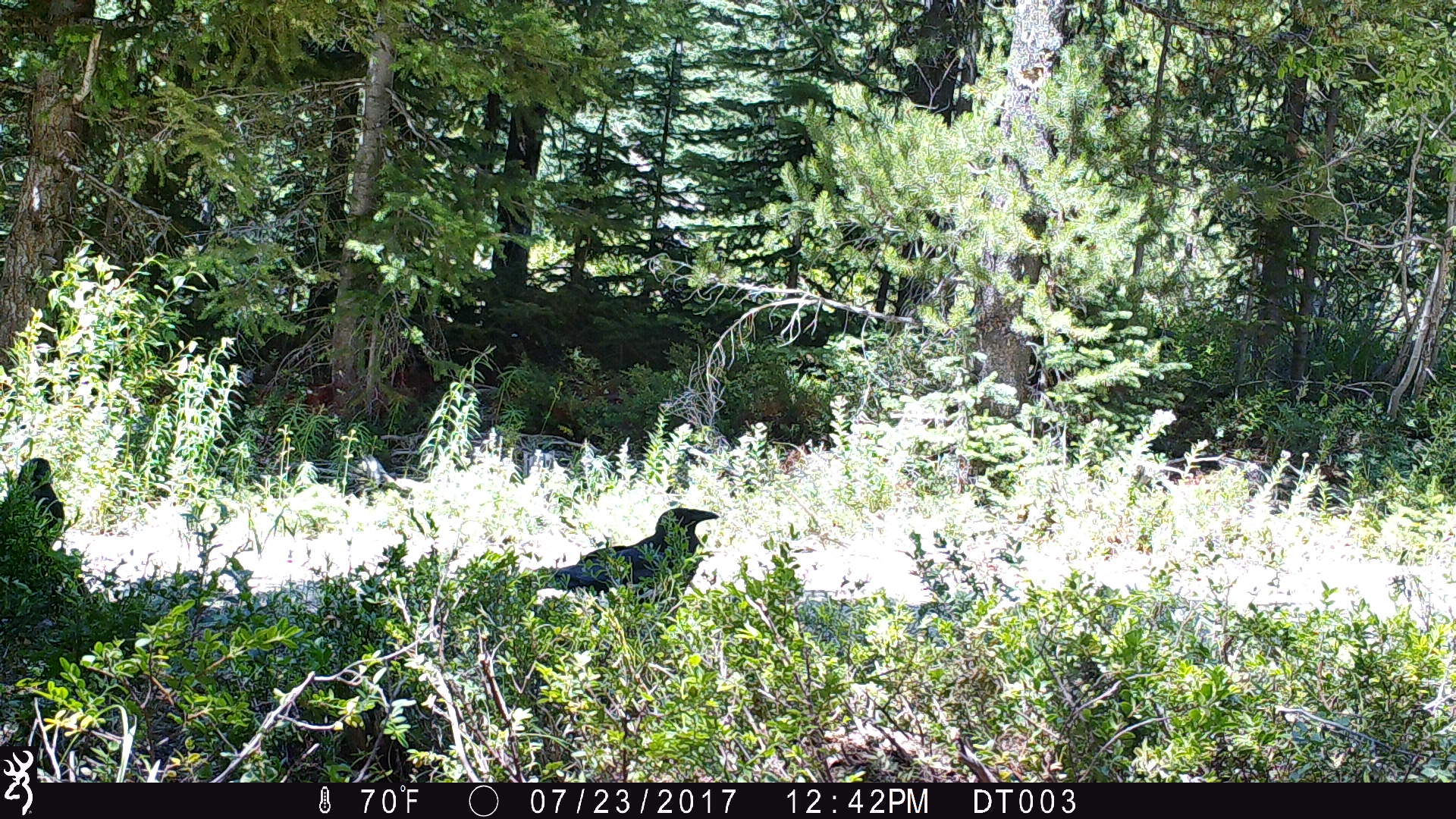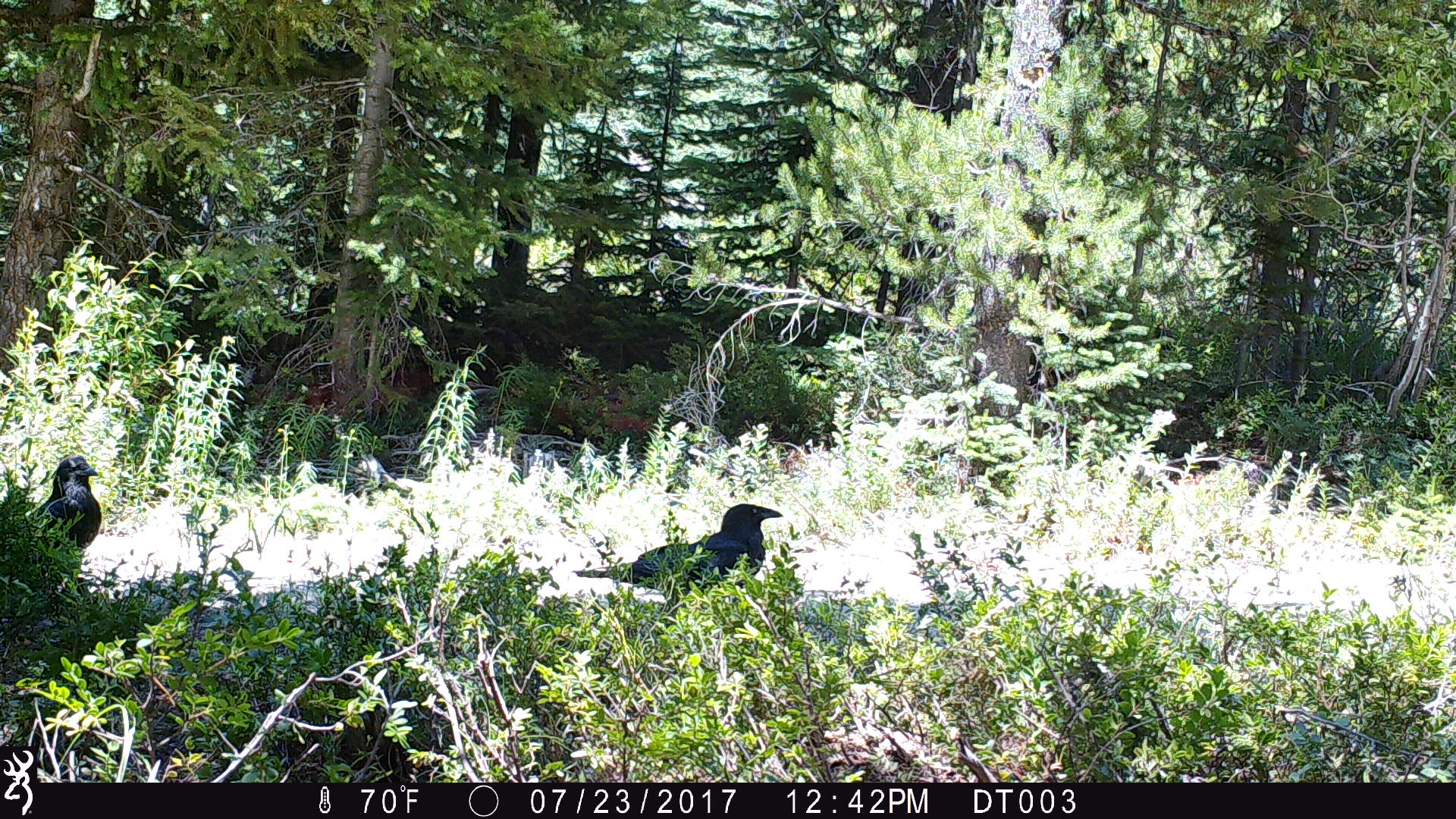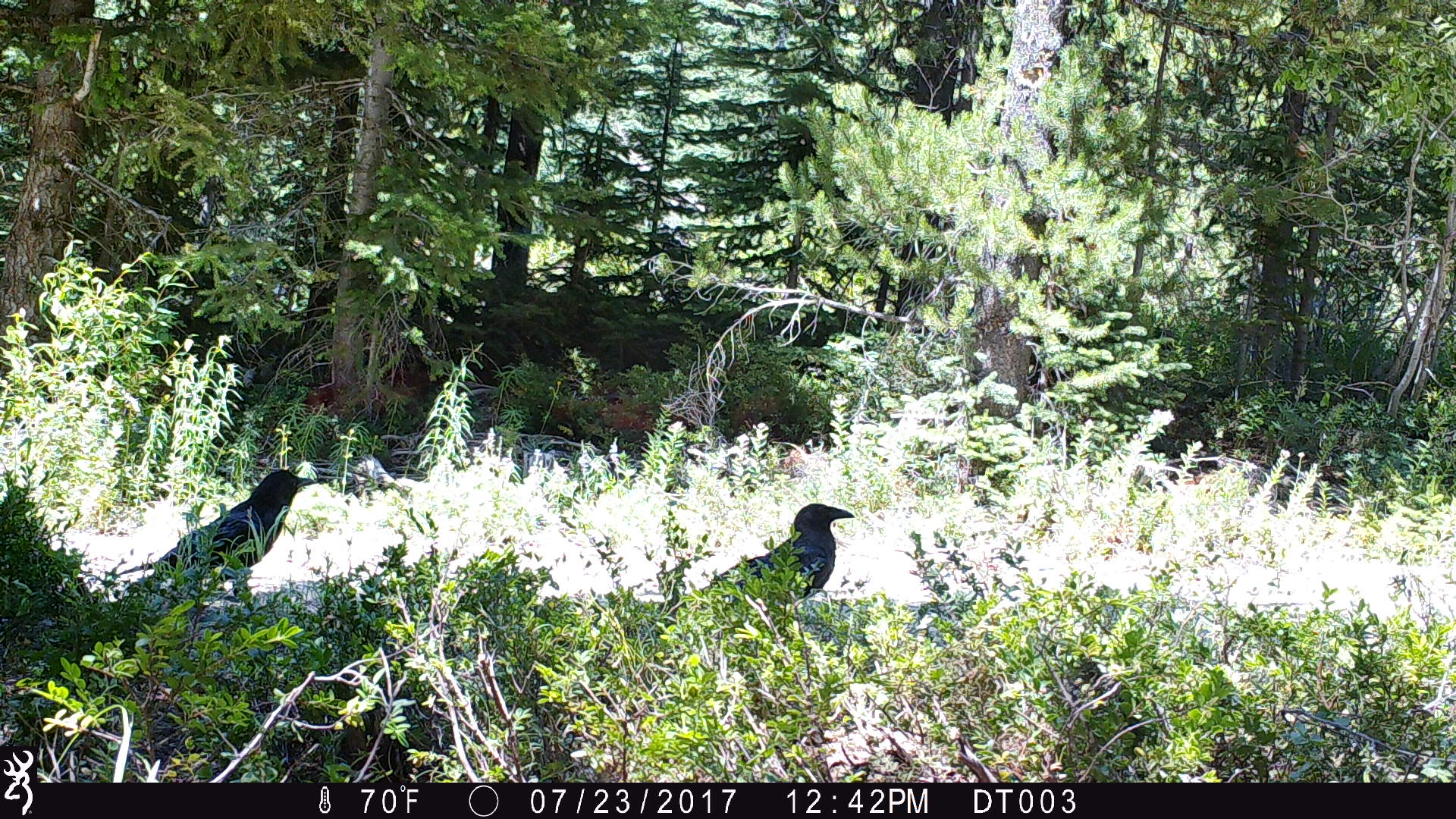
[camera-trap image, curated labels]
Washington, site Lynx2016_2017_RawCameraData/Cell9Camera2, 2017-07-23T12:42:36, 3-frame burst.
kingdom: Animalia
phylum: Chordata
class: Aves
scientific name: Aves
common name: birds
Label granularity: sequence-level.